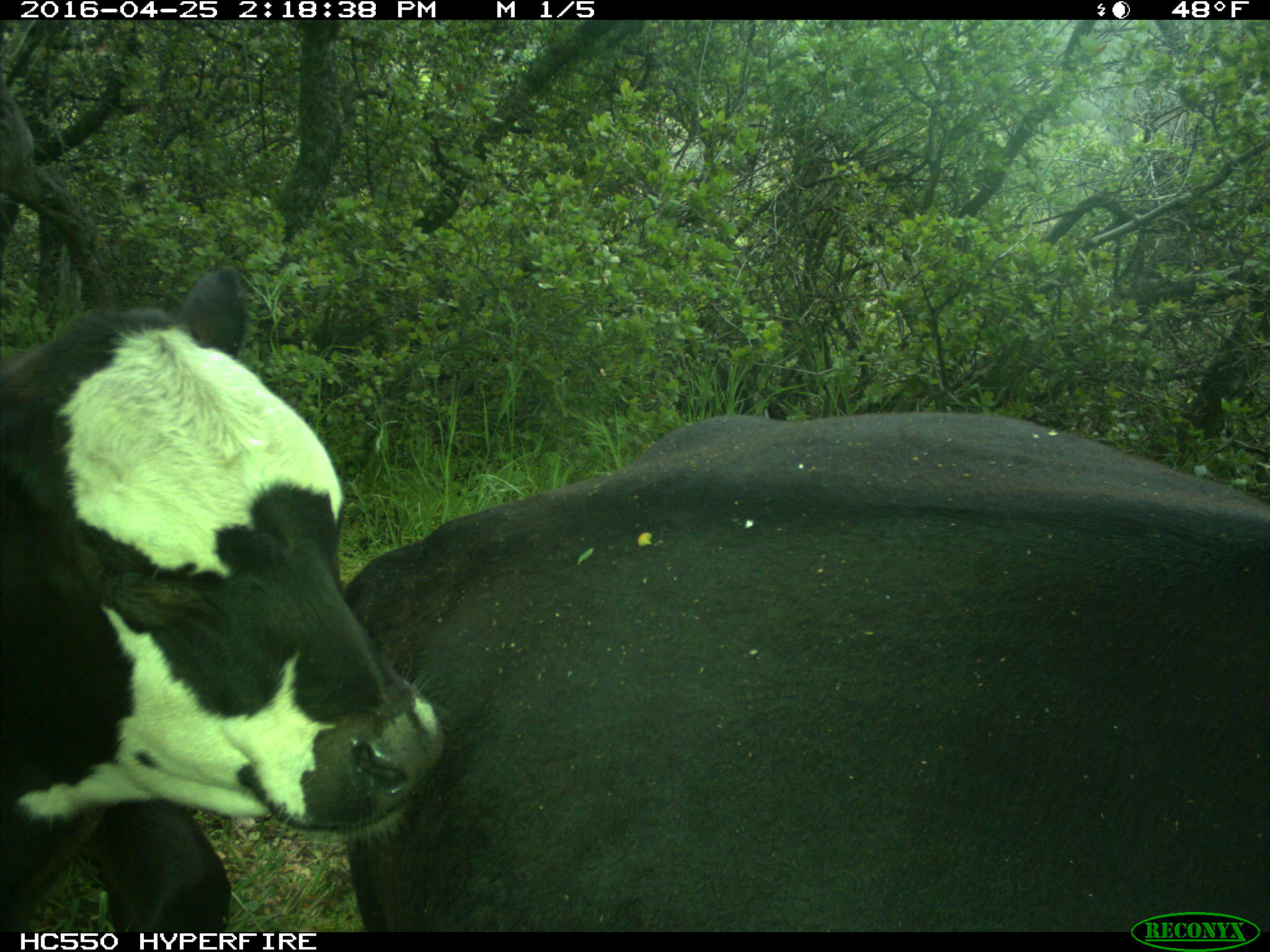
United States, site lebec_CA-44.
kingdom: Animalia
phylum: Chordata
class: Mammalia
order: Artiodactyla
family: Bovidae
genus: Bos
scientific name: Bos taurus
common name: domestic cow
Bos taurus (domestic cow).